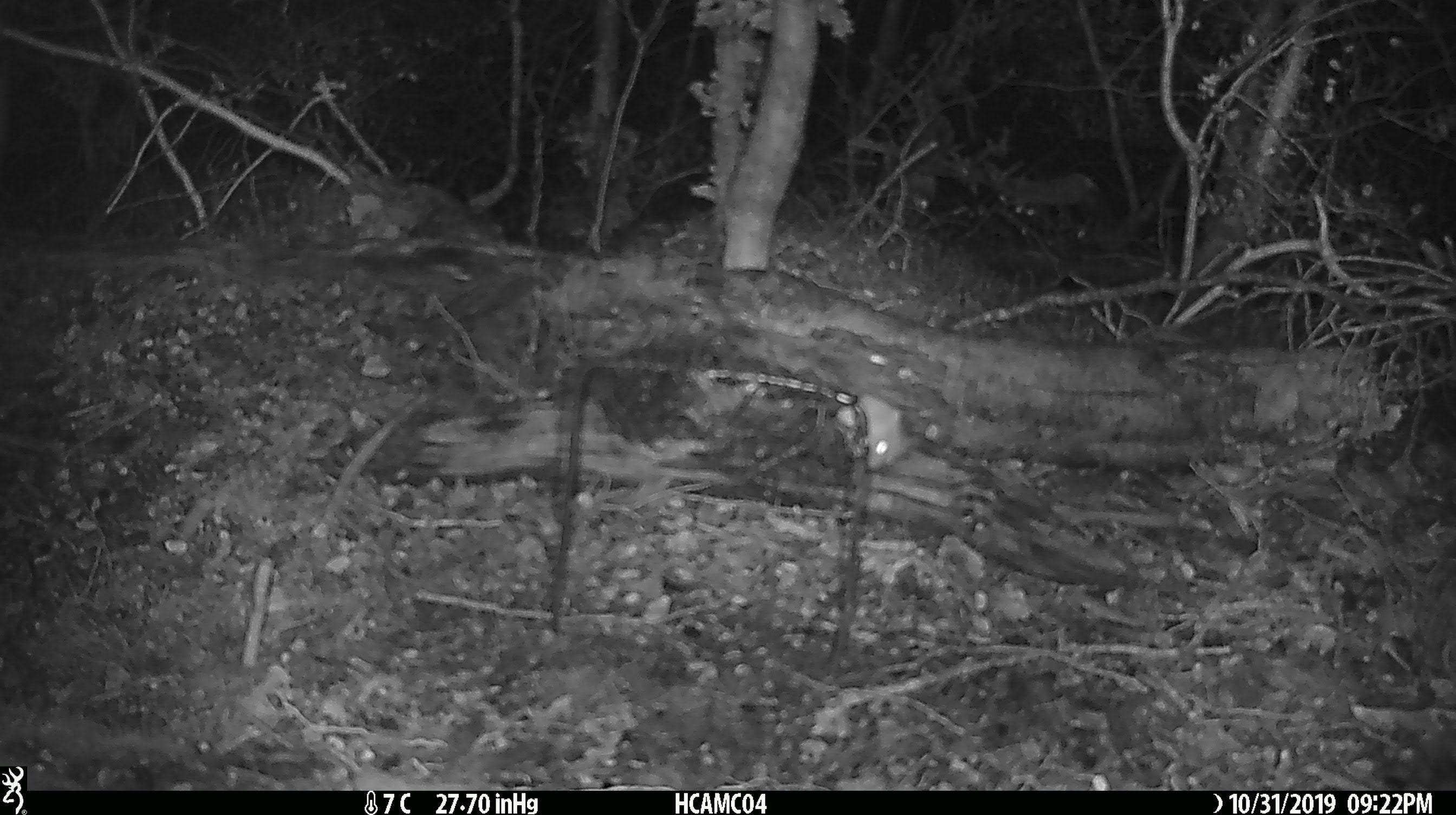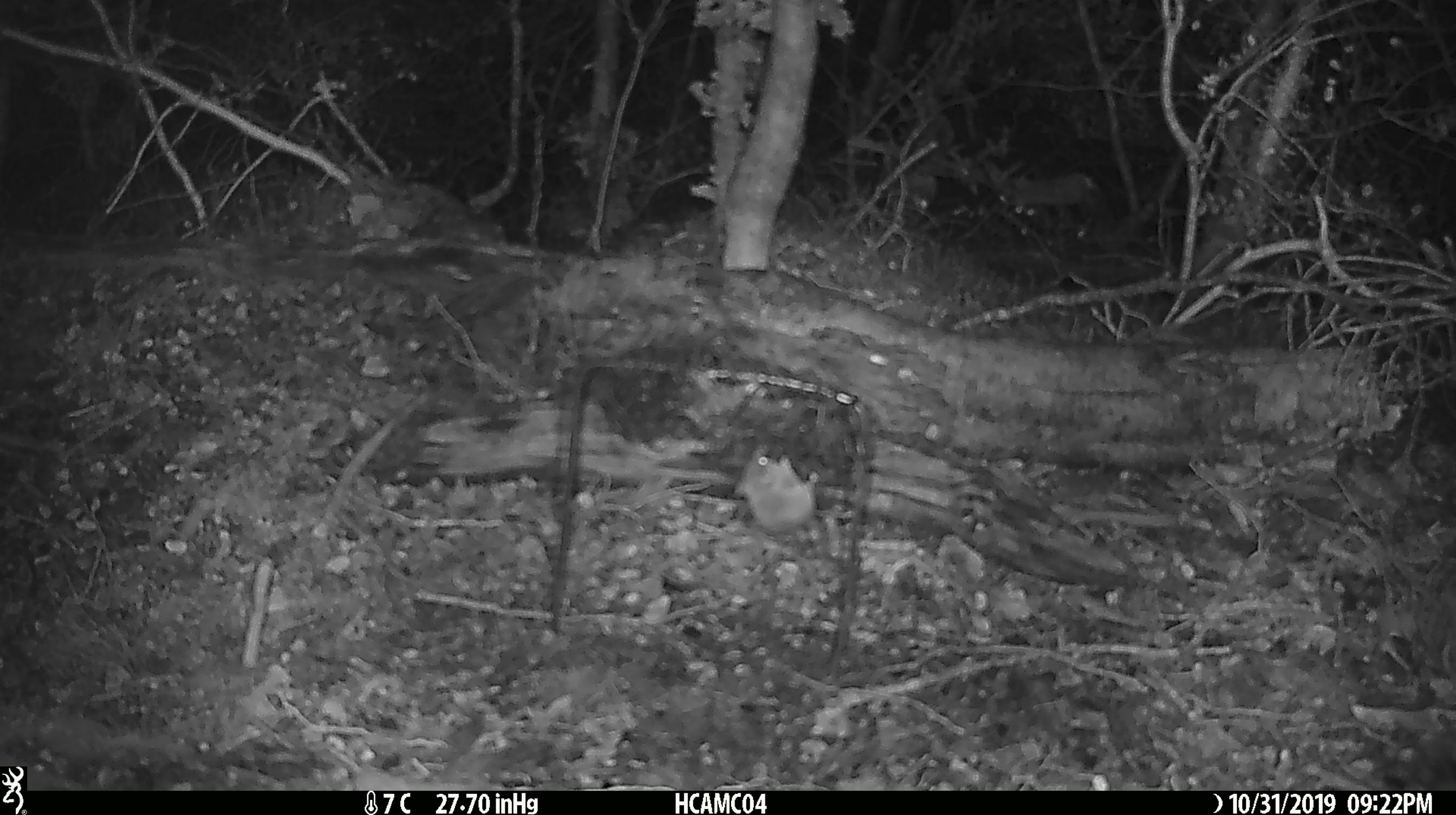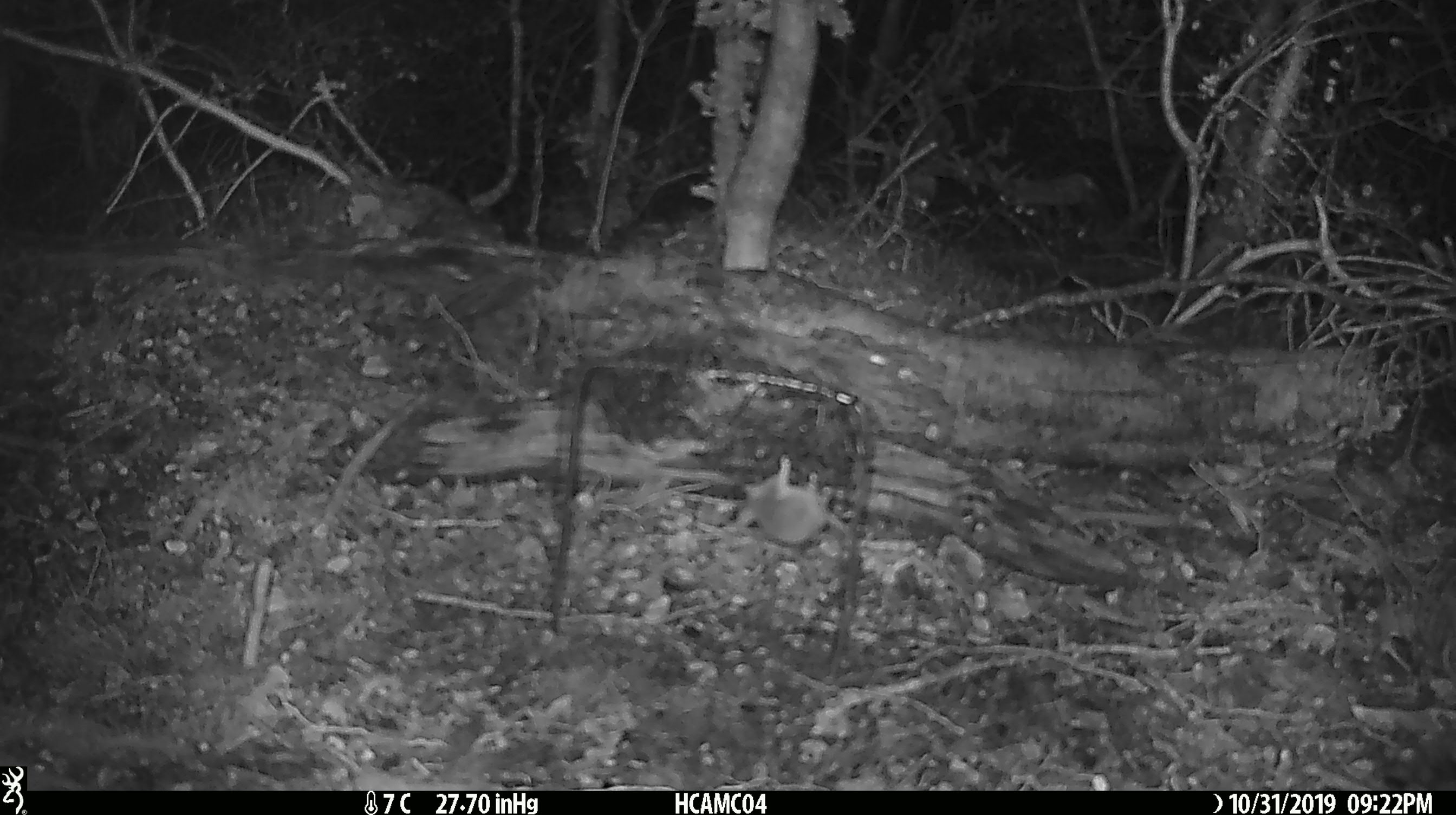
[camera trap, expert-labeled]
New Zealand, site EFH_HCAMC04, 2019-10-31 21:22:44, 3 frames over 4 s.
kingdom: Animalia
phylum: Chordata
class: Mammalia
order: Rodentia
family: Muridae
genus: Mus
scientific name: Mus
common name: mouse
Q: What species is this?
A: Mouse (Mus).